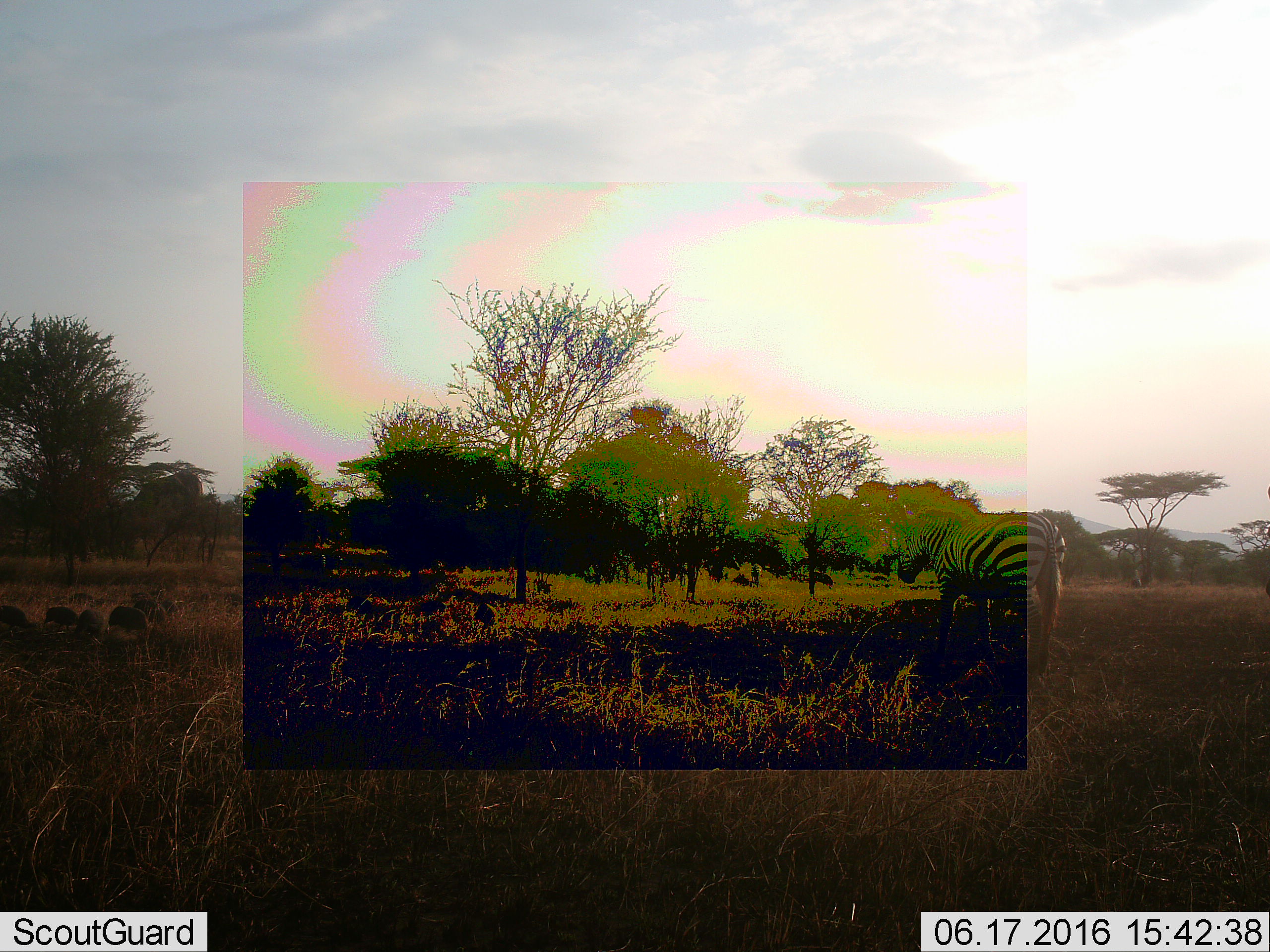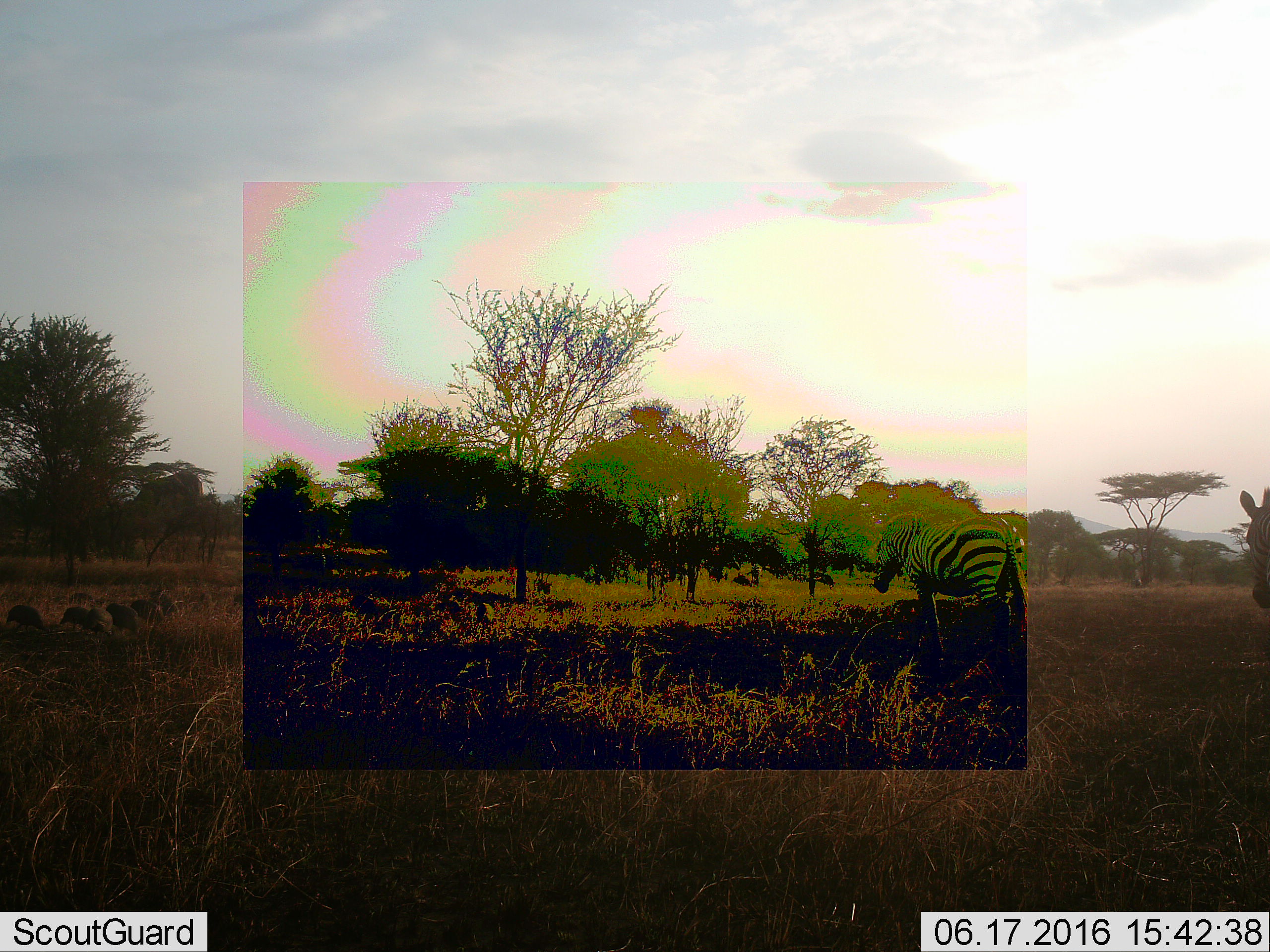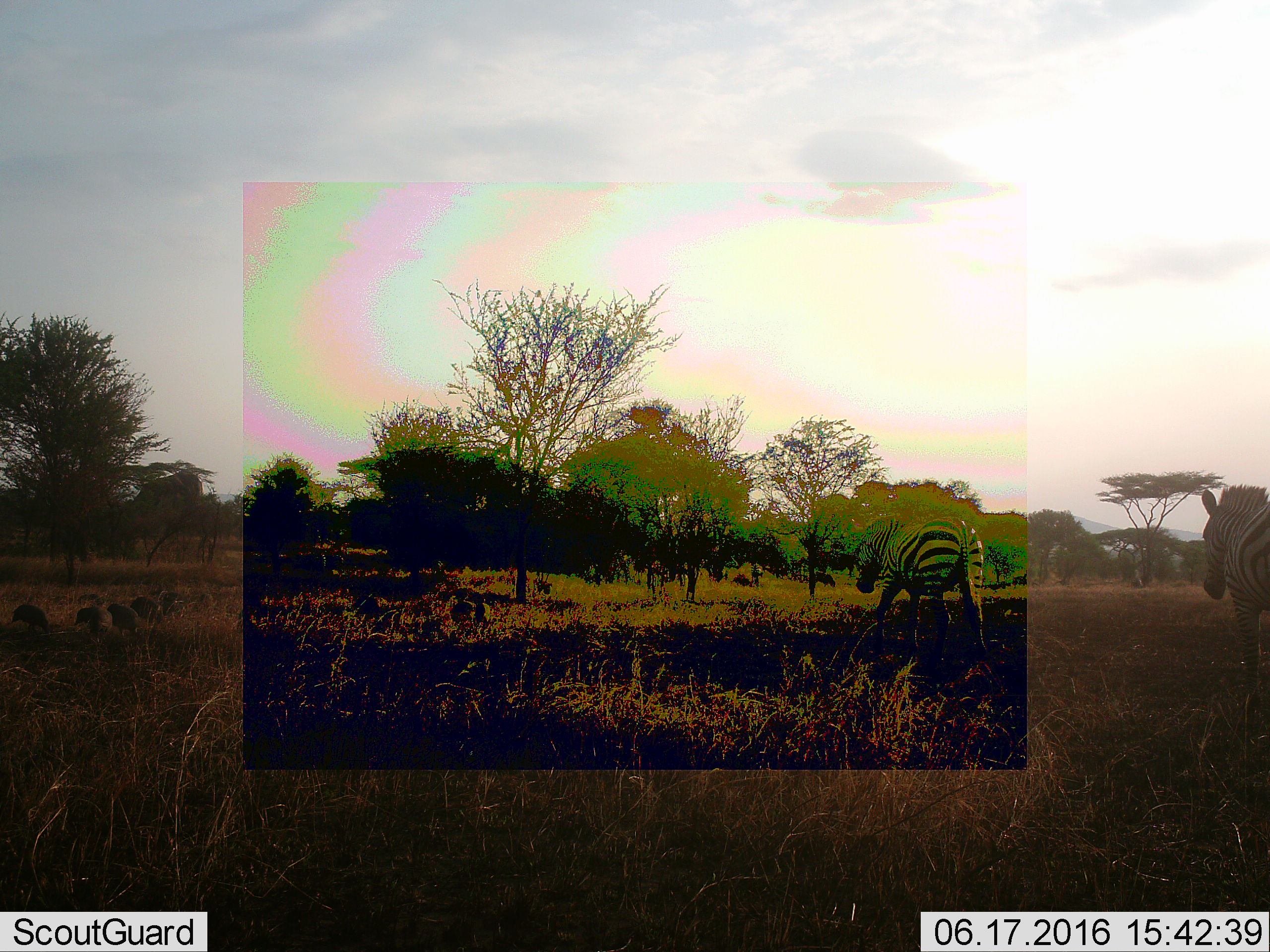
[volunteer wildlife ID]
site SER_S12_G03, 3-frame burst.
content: unidentified animal